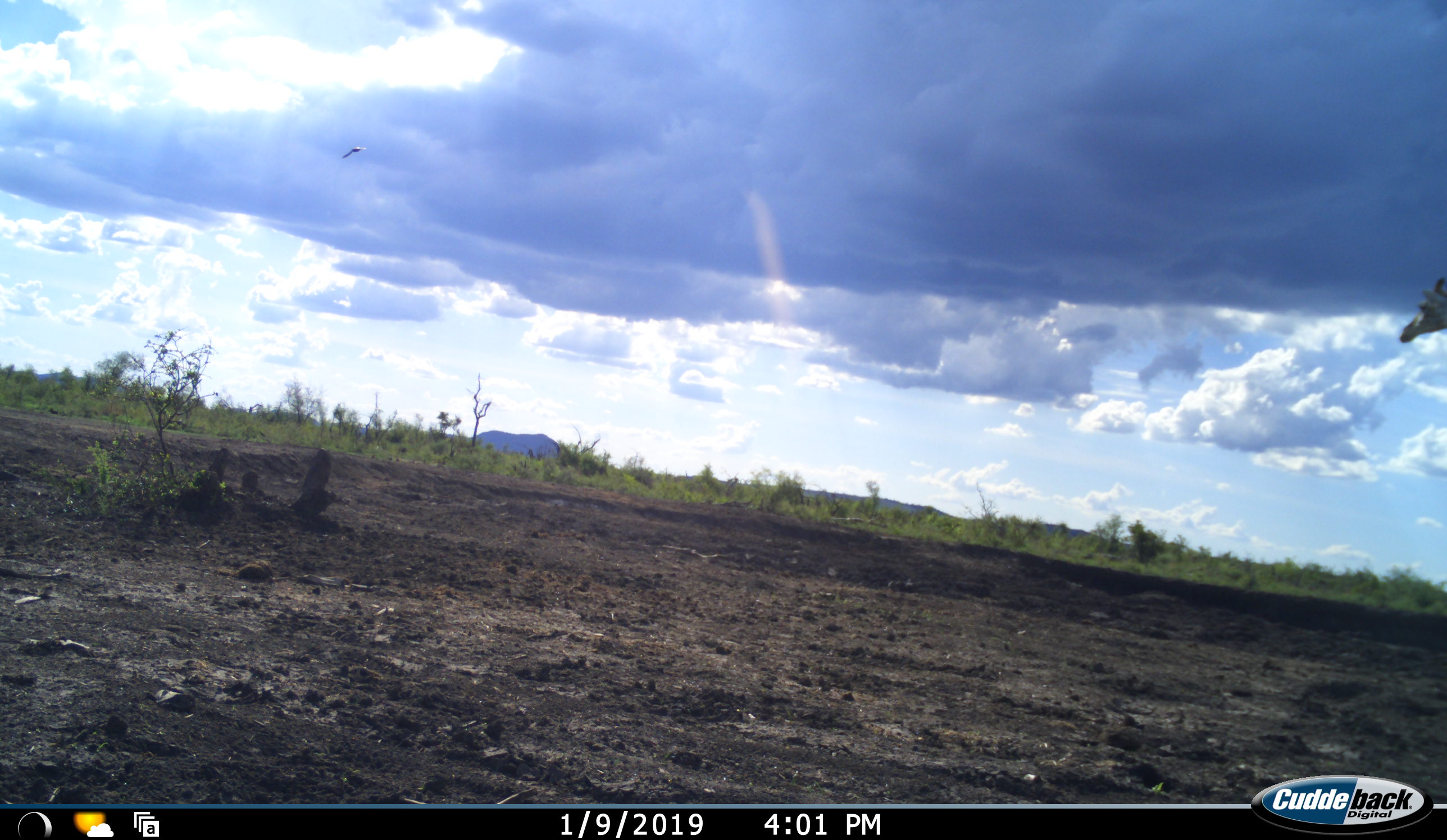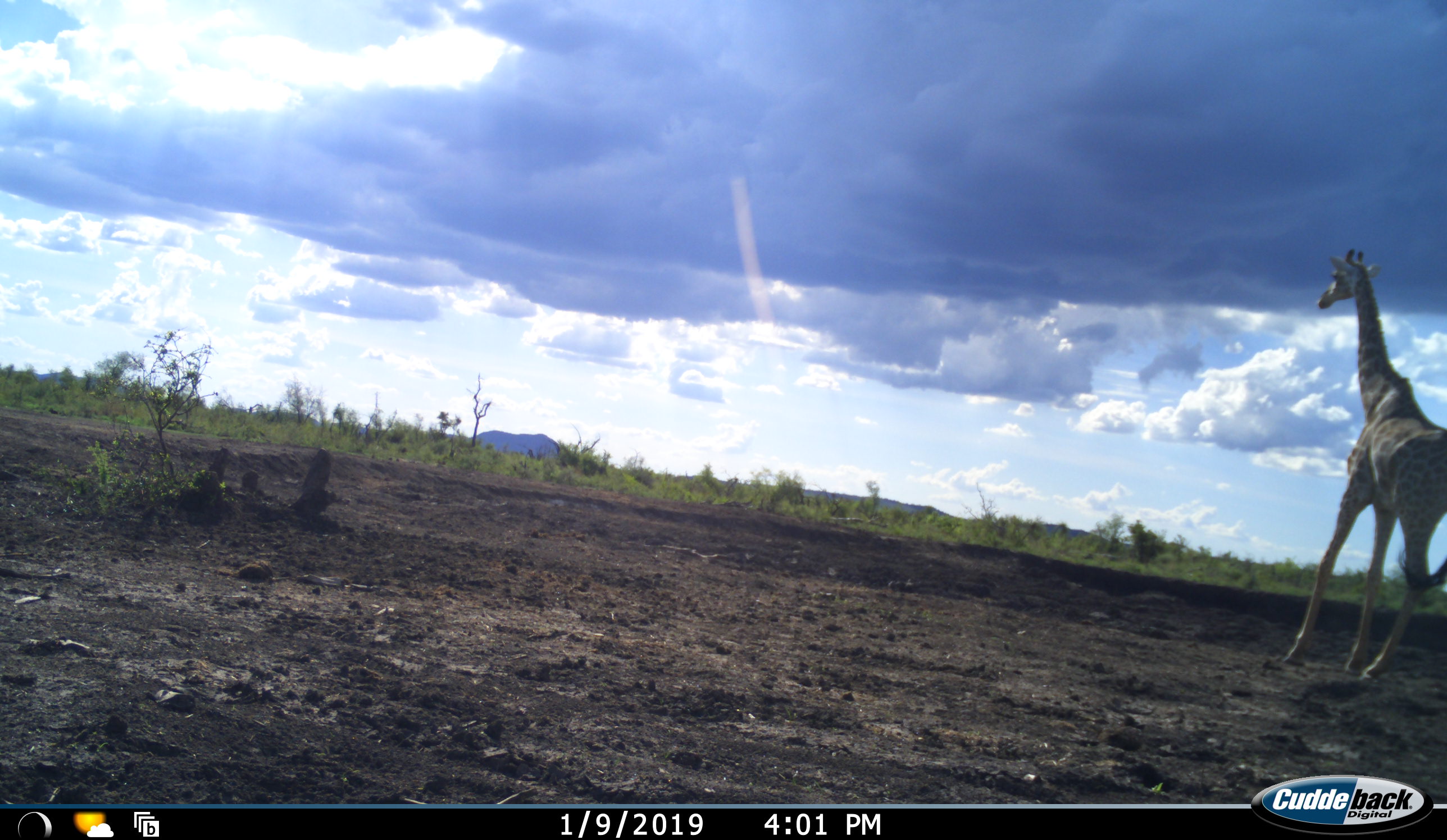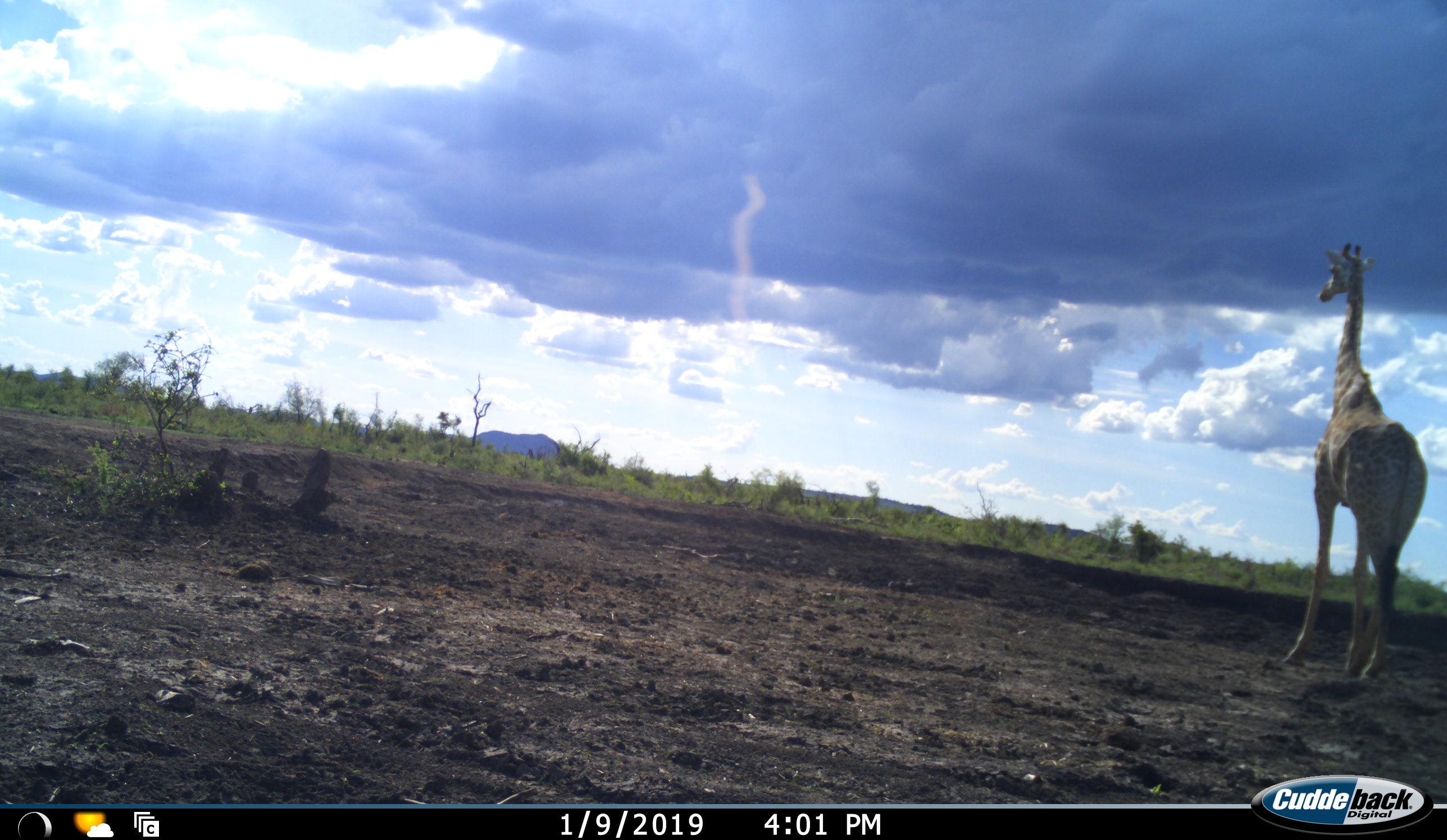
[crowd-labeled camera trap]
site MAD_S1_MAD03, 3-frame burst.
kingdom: Animalia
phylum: Chordata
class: Mammalia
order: Artiodactyla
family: Giraffidae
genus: Giraffa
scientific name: Giraffa camelopardalis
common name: giraffe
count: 1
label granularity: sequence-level